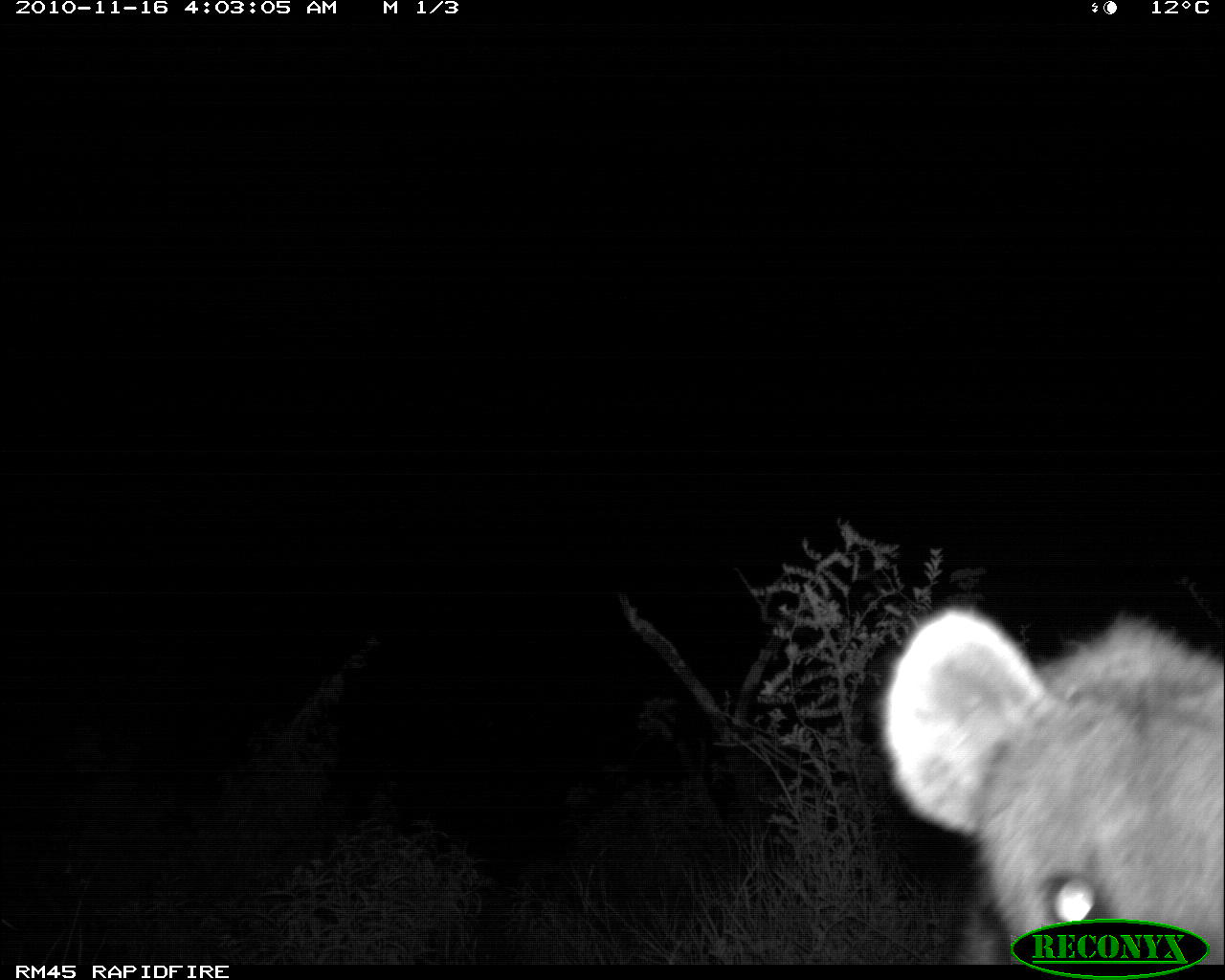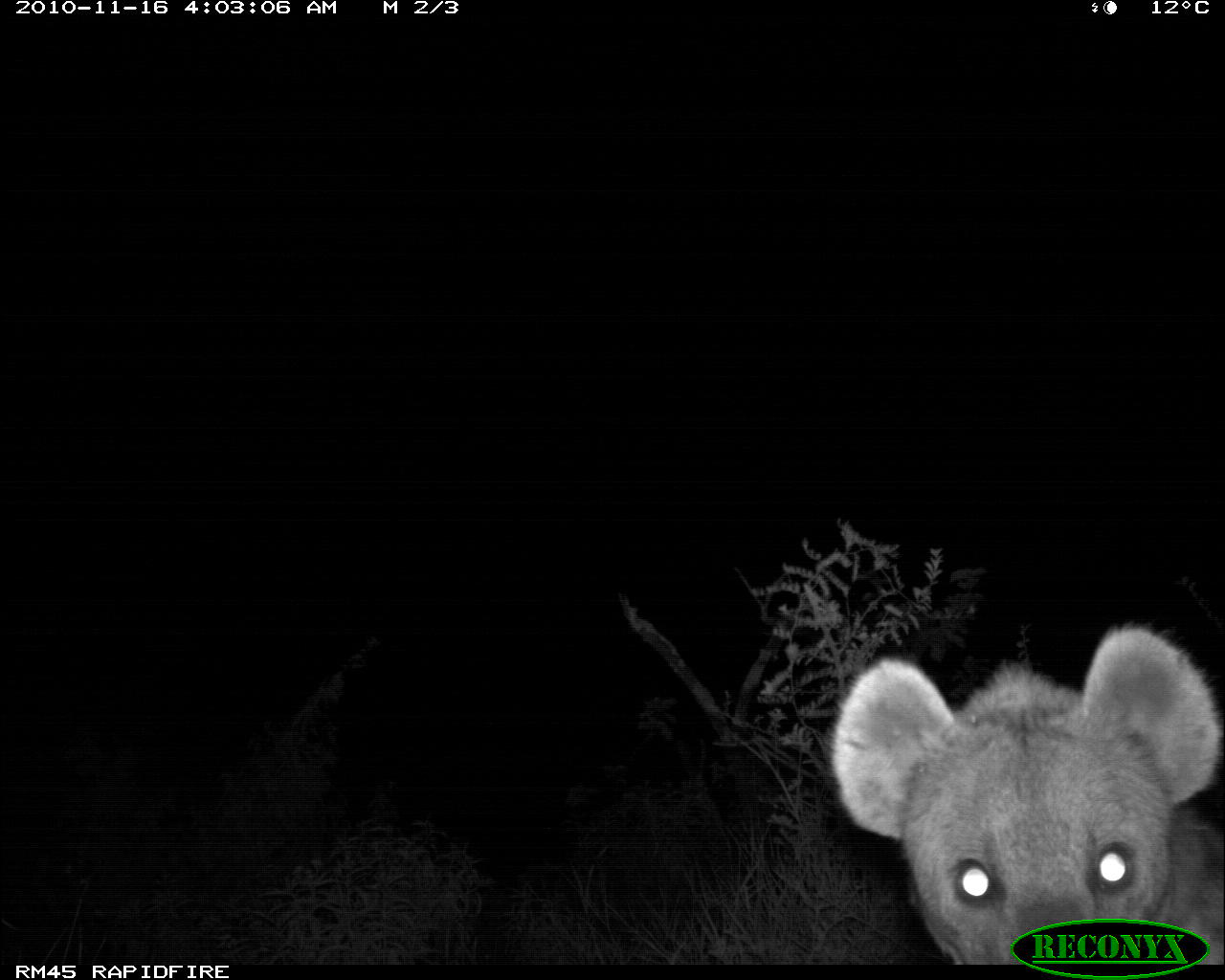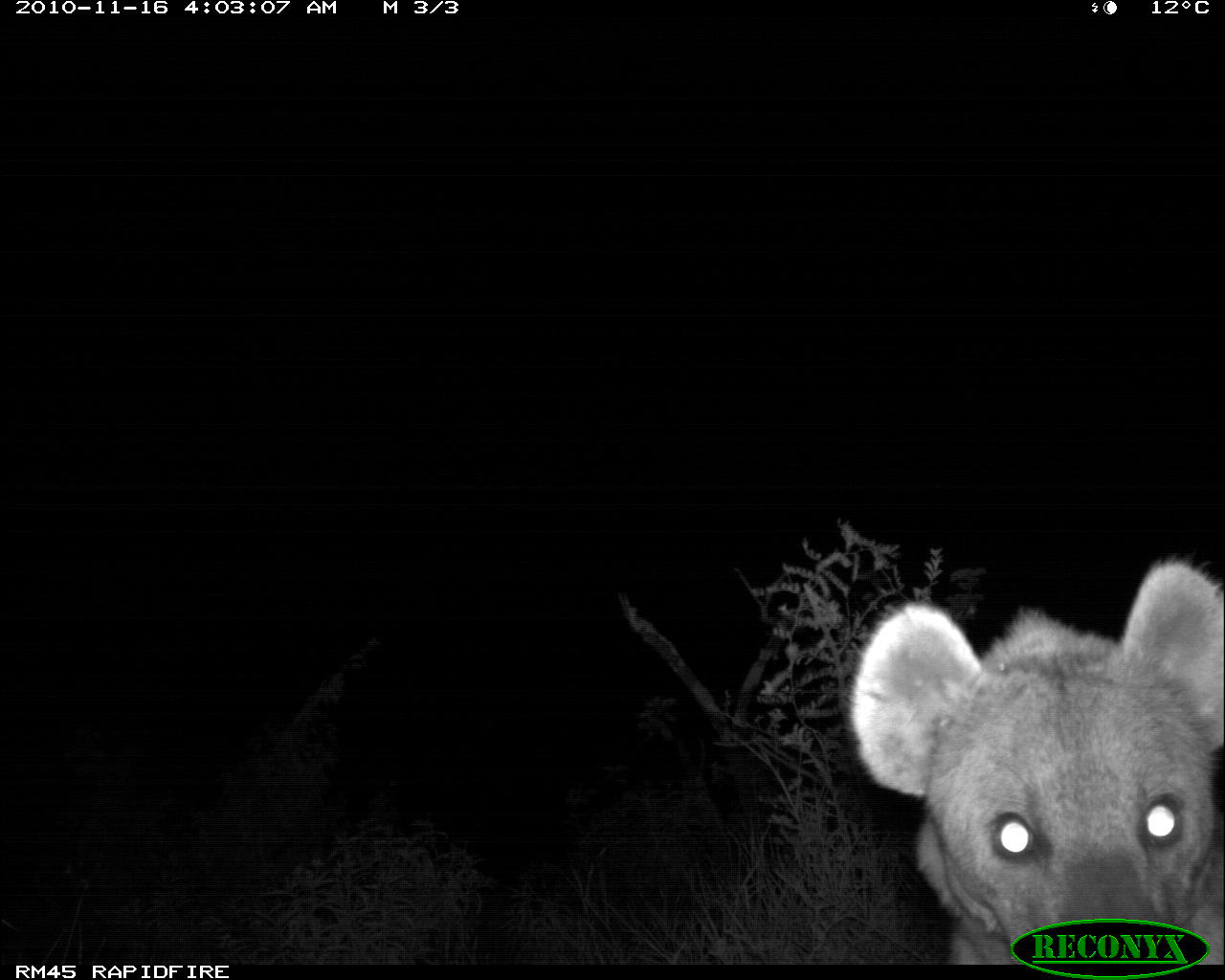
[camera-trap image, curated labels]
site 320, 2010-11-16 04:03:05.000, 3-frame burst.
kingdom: Animalia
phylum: Chordata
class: Mammalia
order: Carnivora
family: Hyaenidae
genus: Crocuta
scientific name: Crocuta crocuta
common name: spotted hyena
Crocuta crocuta (spotted hyena), count 1.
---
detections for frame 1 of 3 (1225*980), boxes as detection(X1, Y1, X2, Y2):
crocuta crocuta: detection(874, 606, 1224, 965)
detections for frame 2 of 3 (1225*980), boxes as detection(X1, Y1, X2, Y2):
crocuta crocuta: detection(833, 621, 1223, 965)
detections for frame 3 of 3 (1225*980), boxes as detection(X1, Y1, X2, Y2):
crocuta crocuta: detection(841, 554, 1224, 964)